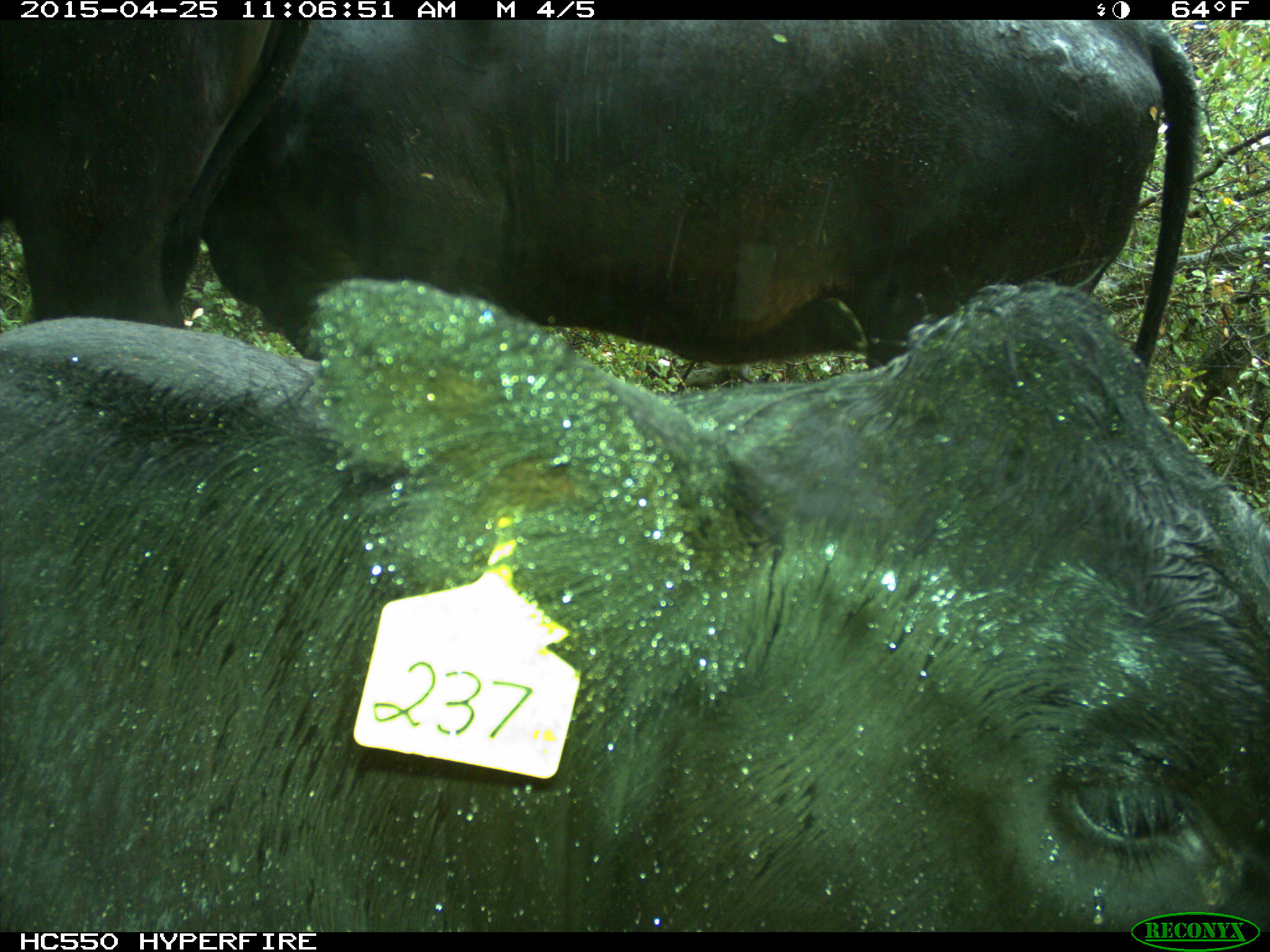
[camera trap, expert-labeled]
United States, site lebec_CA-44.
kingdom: Animalia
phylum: Chordata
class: Mammalia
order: Artiodactyla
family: Suidae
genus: Sus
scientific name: Sus scrofa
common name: wild boar